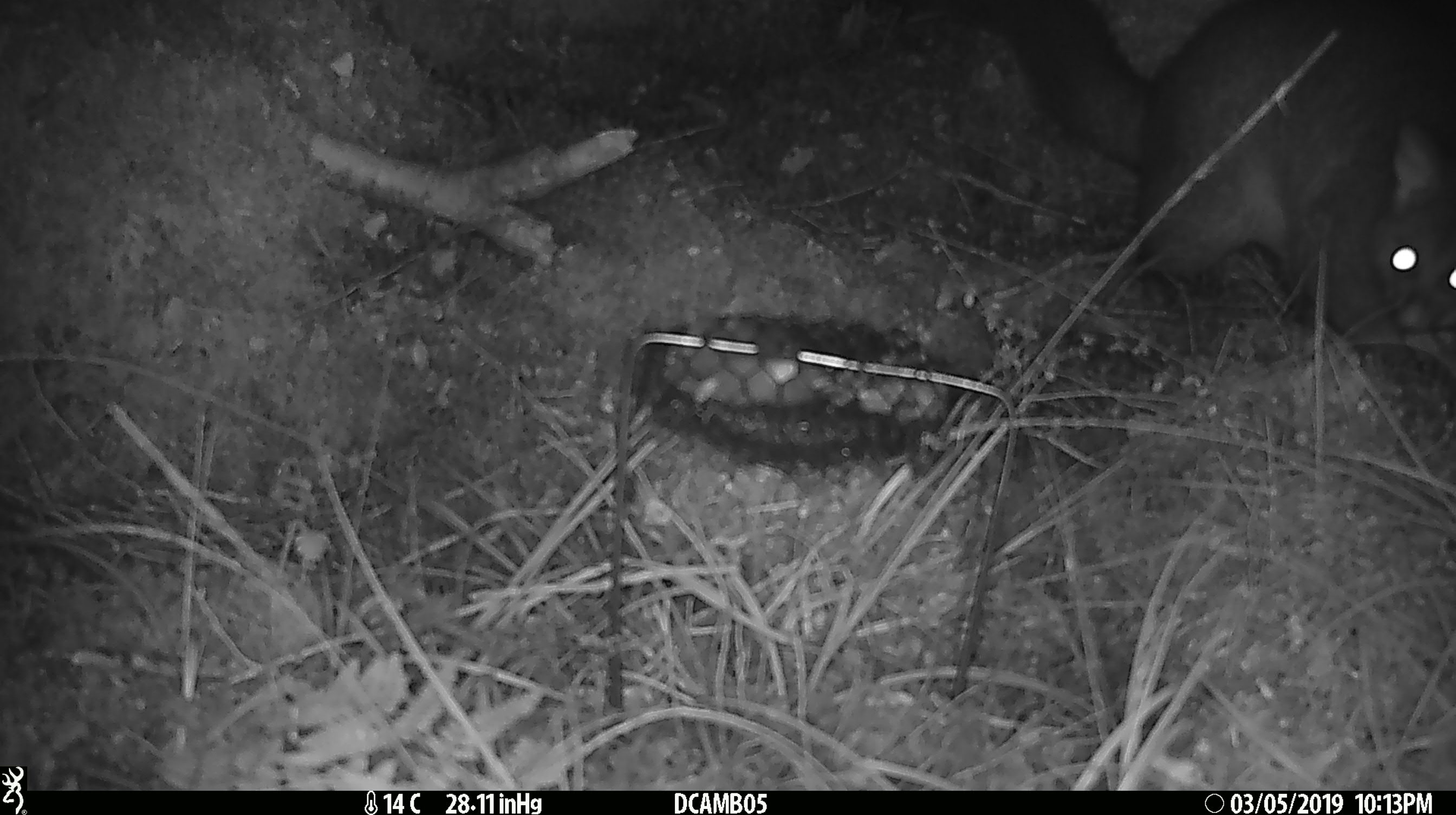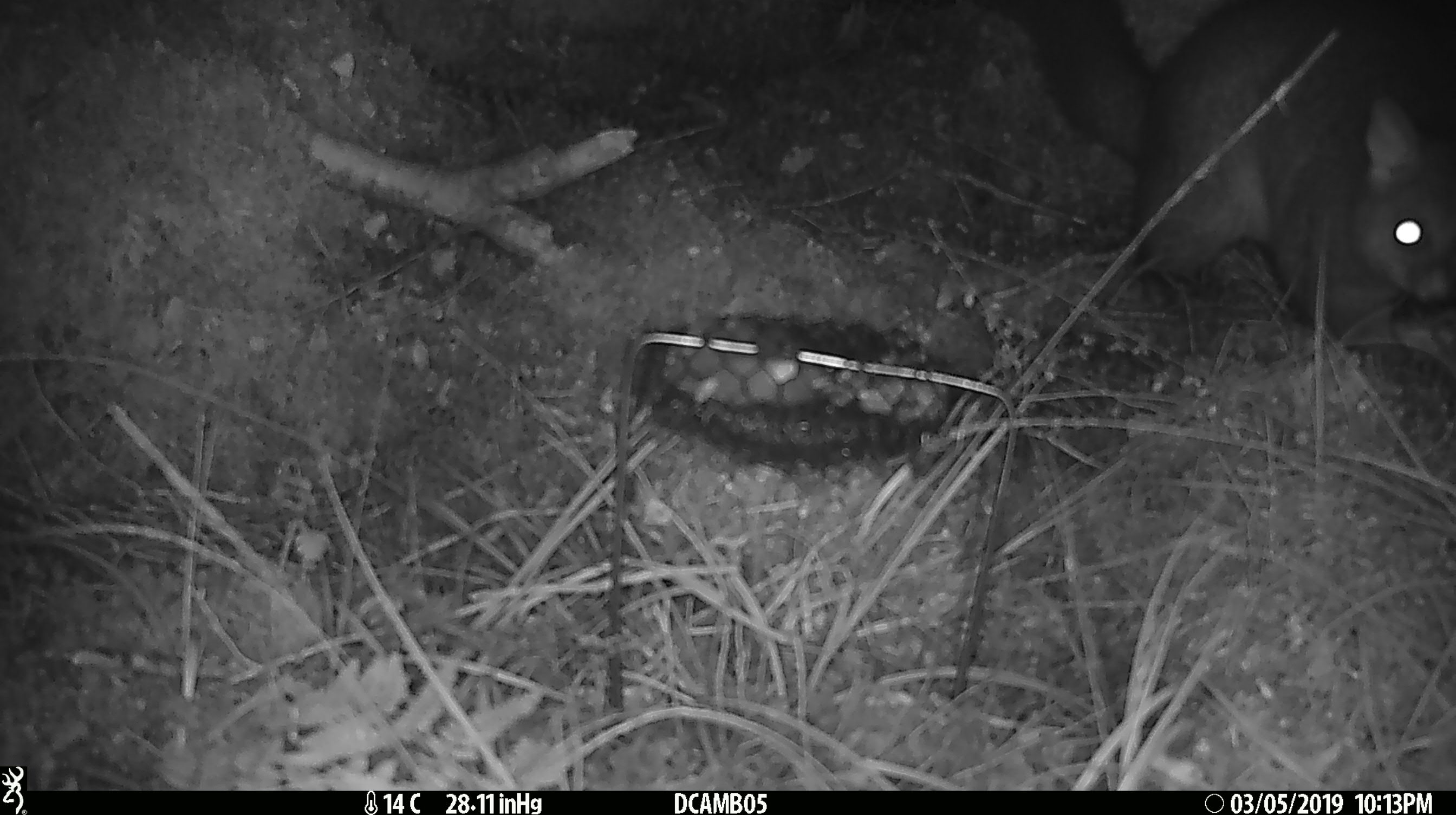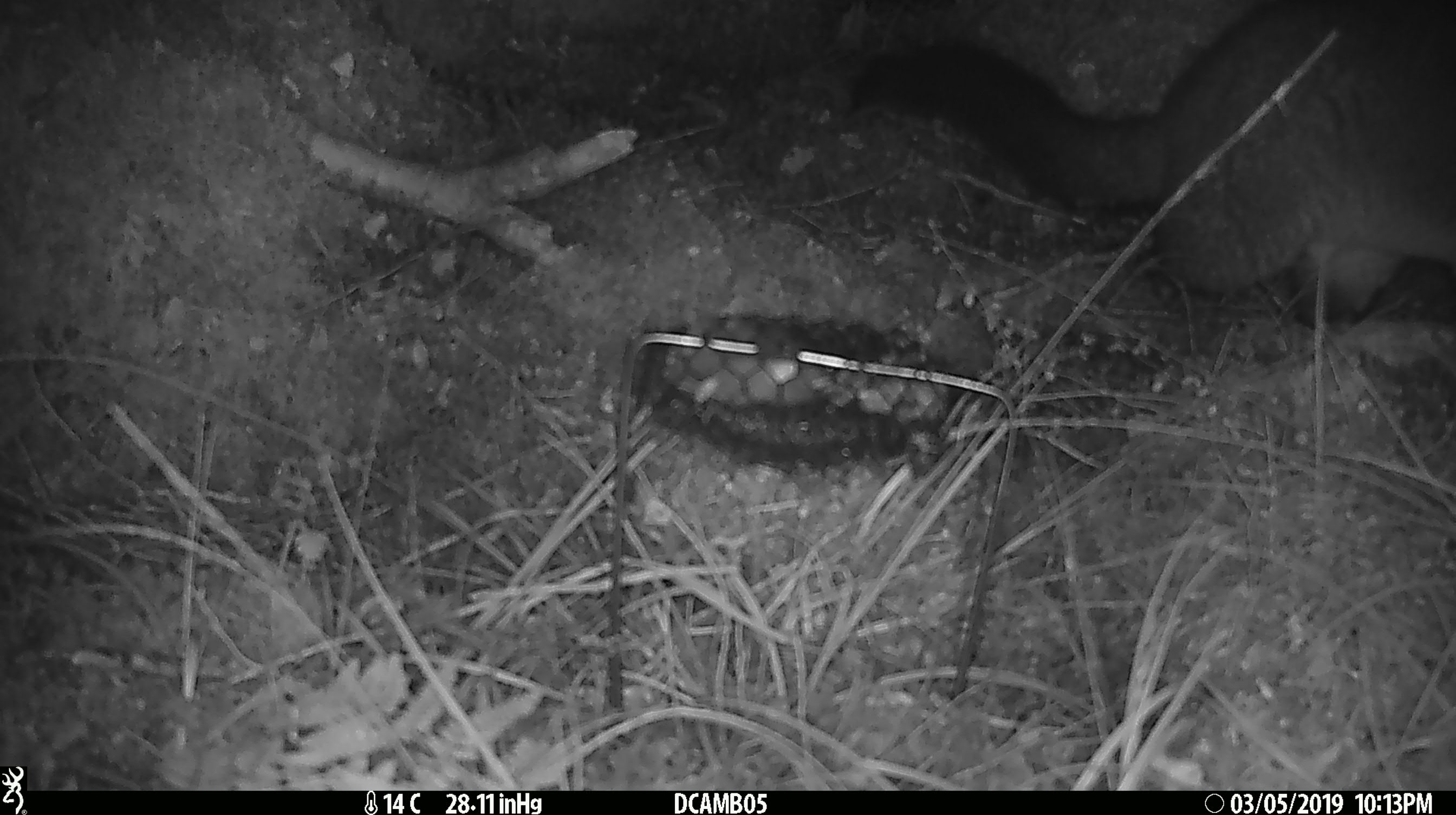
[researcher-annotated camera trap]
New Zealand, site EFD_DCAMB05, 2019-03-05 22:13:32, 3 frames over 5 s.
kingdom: Animalia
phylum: Chordata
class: Mammalia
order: Diprotodontia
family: Phalangeridae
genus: Trichosurus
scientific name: Trichosurus vulpecula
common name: common brushtail possum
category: possum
Possum (common brushtail possum) (Trichosurus vulpecula).